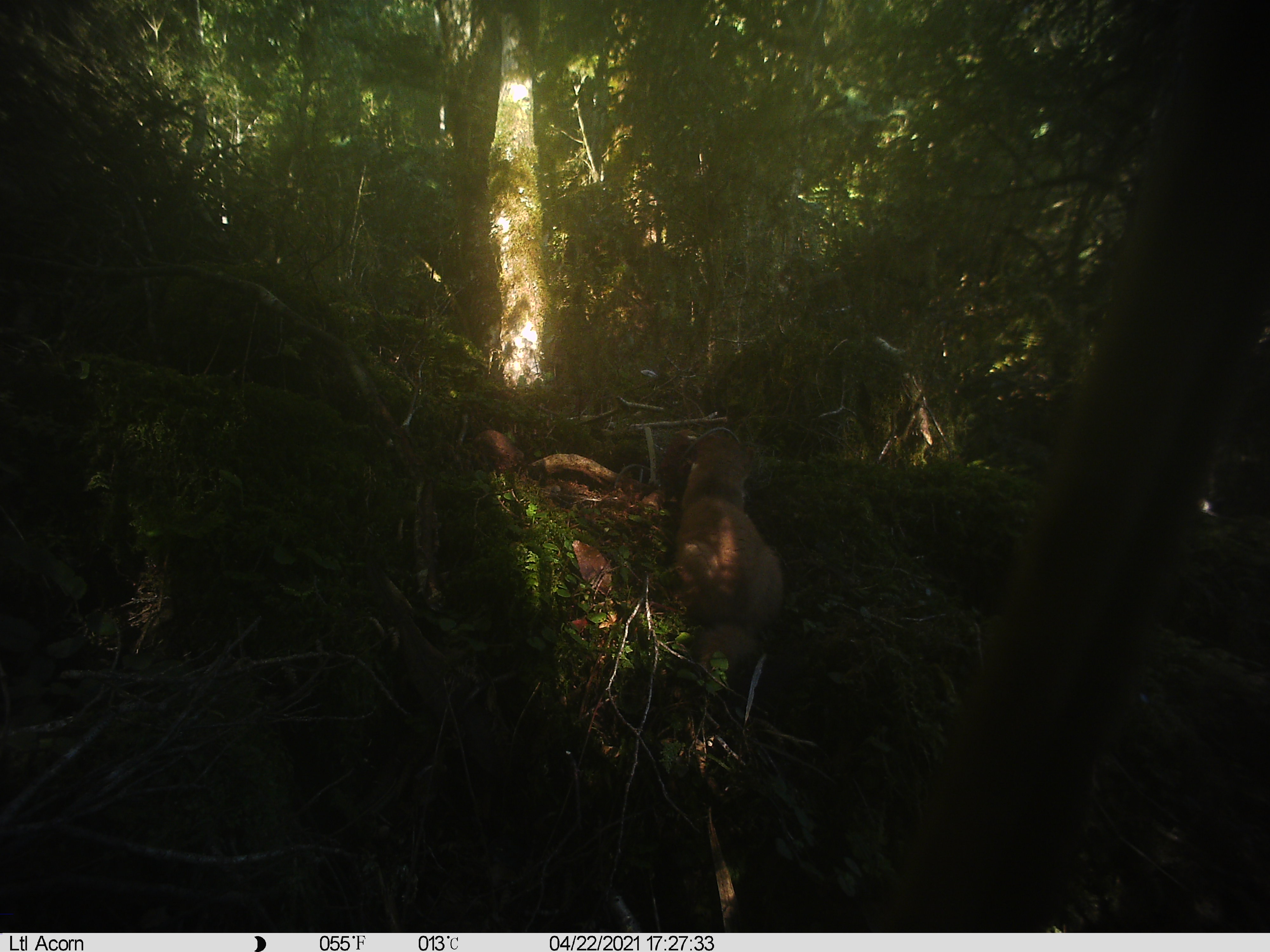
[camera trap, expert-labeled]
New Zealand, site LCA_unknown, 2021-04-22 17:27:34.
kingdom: Animalia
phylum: Chordata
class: Mammalia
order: Carnivora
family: Mustelidae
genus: Mustela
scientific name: Mustela erminea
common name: stoat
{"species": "stoat (Mustela erminea)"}